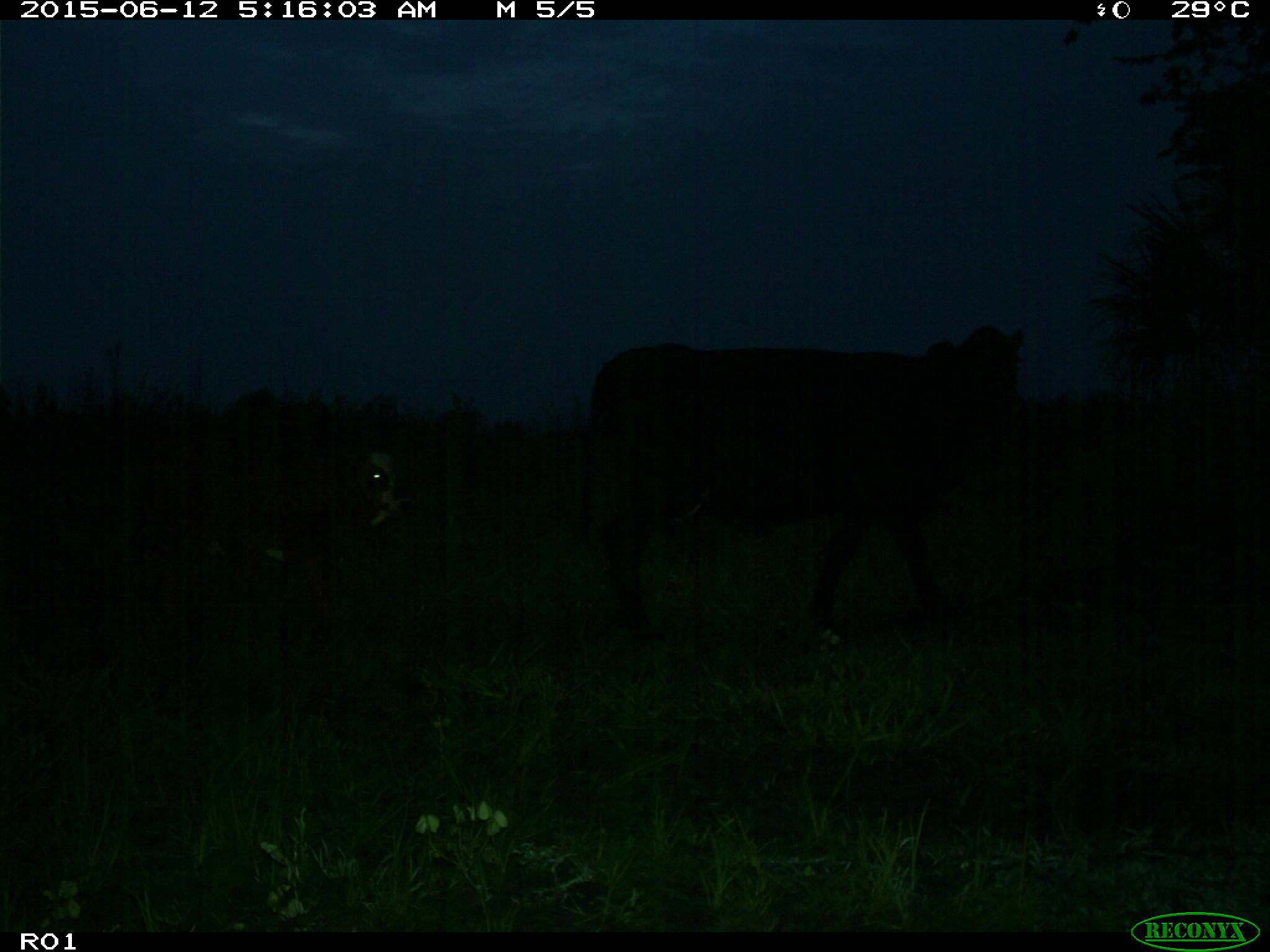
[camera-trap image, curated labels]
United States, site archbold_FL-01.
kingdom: Animalia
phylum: Chordata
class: Mammalia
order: Artiodactyla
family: Bovidae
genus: Bos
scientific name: Bos taurus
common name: domestic cow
Bos taurus (domestic cow).